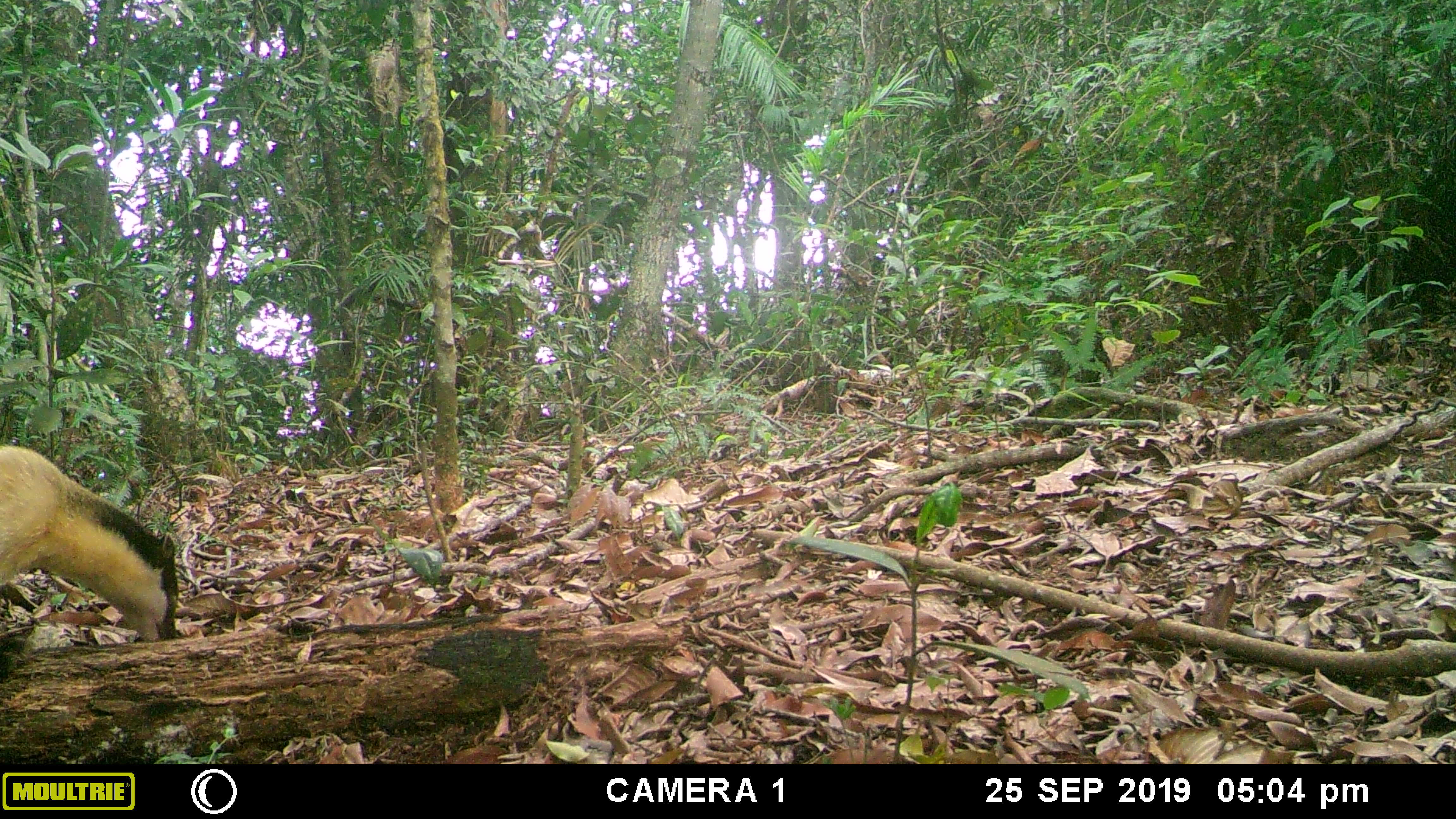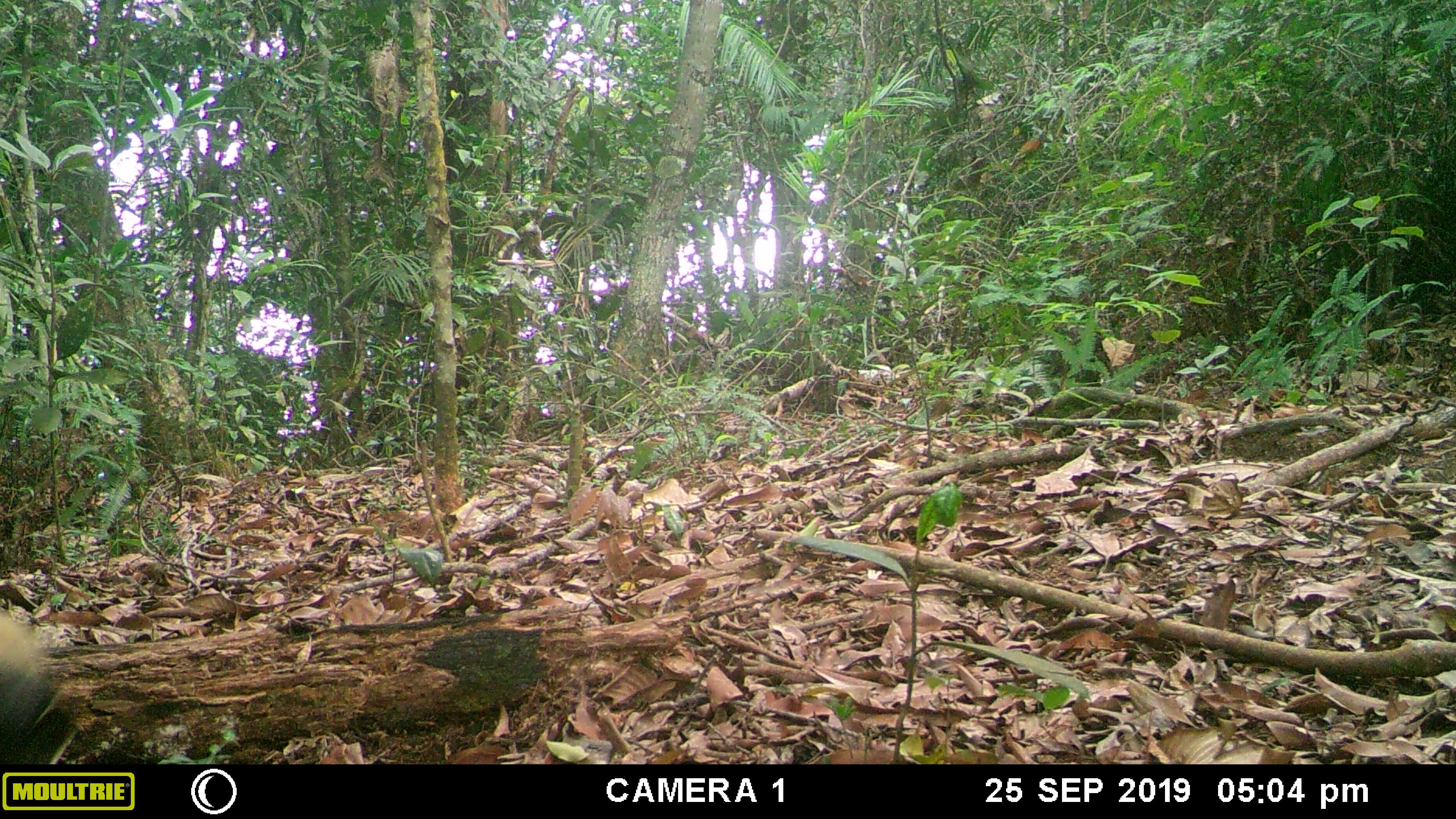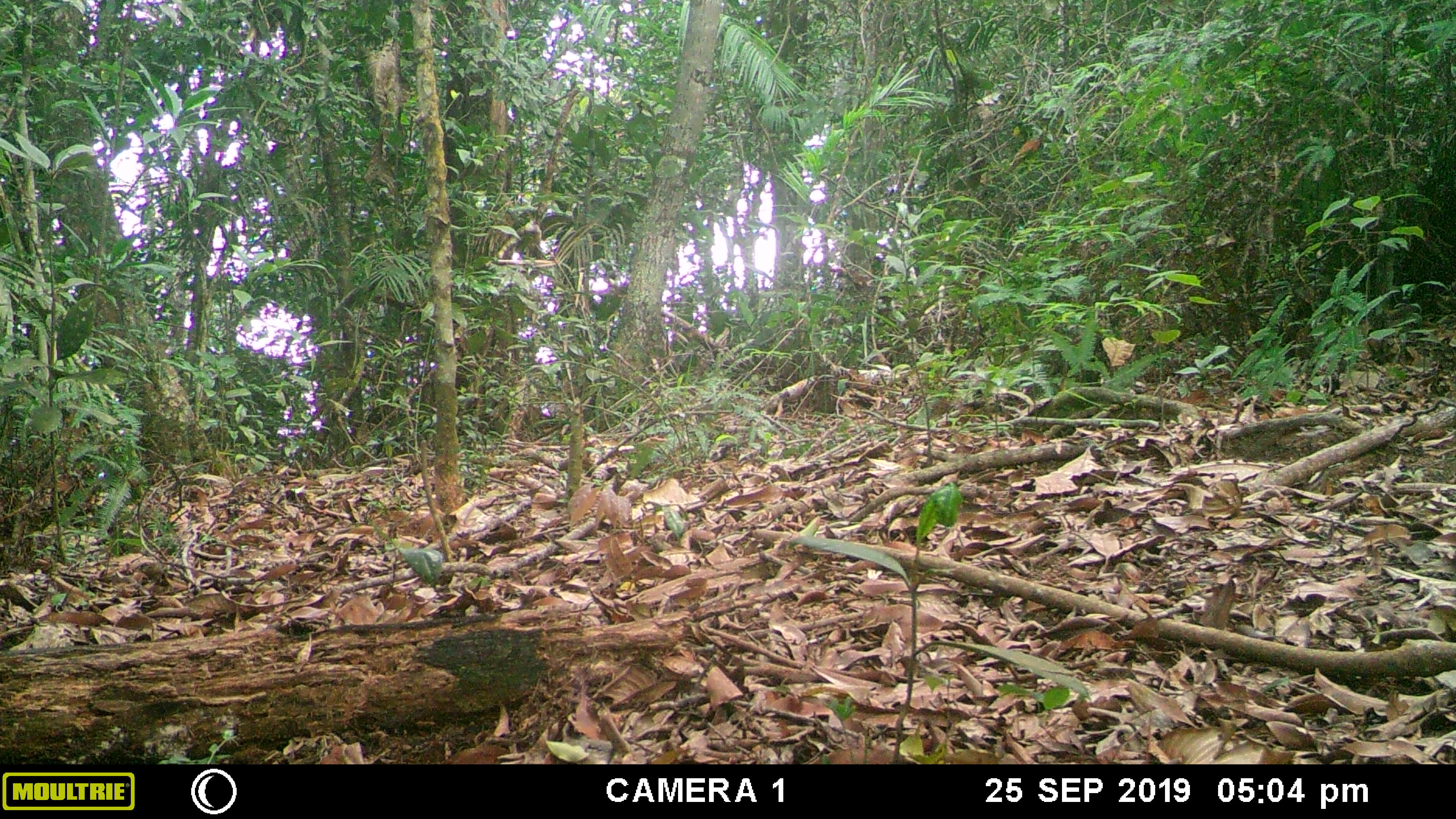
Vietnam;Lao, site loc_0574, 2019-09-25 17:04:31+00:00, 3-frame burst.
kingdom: Animalia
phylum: Chordata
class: Mammalia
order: Carnivora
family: Mustelidae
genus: Martes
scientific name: Martes flavigula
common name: yellow-throated marten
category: yellow throated marten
Yellow throated marten (yellow-throated marten) (Martes flavigula). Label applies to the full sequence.